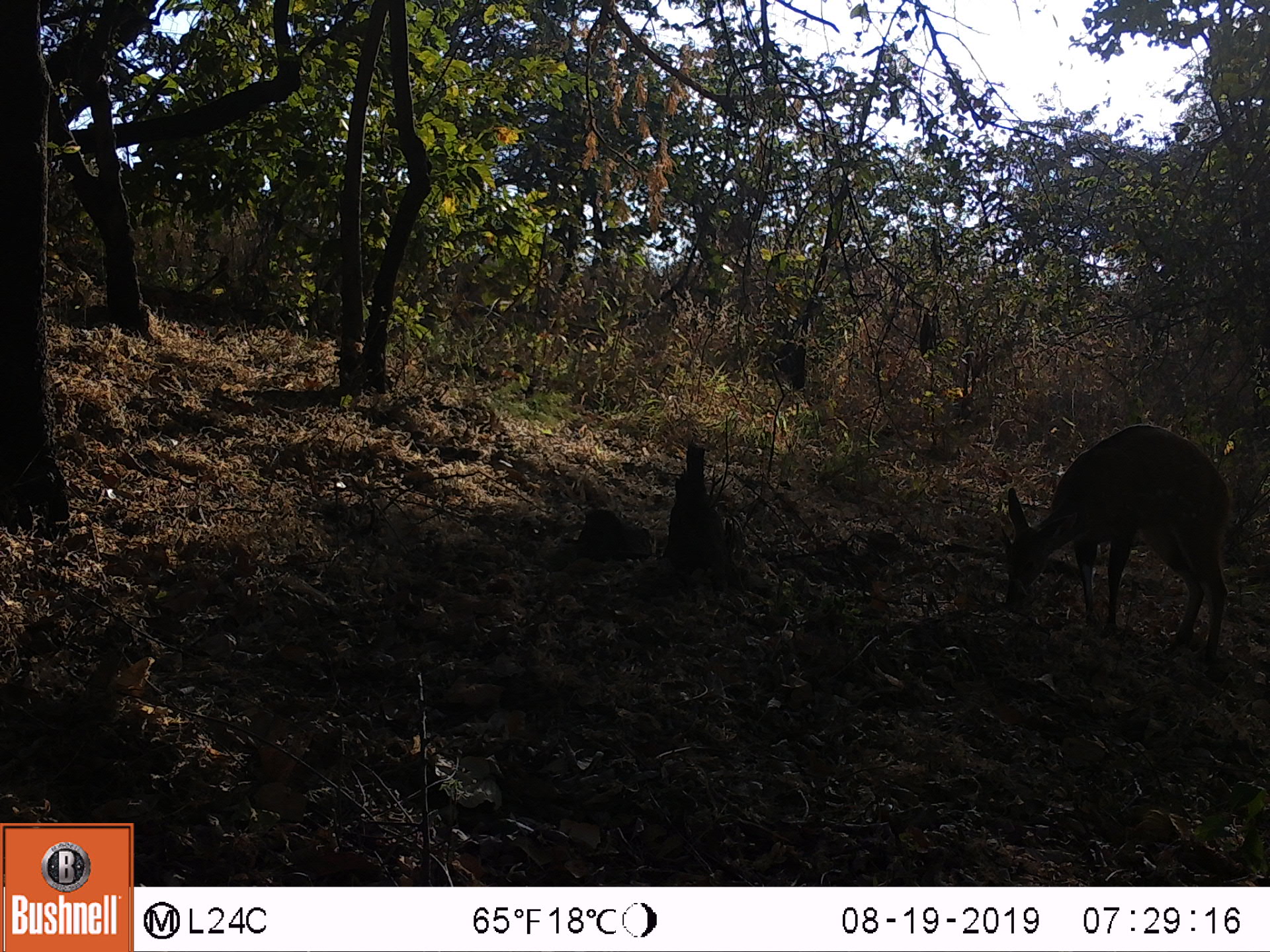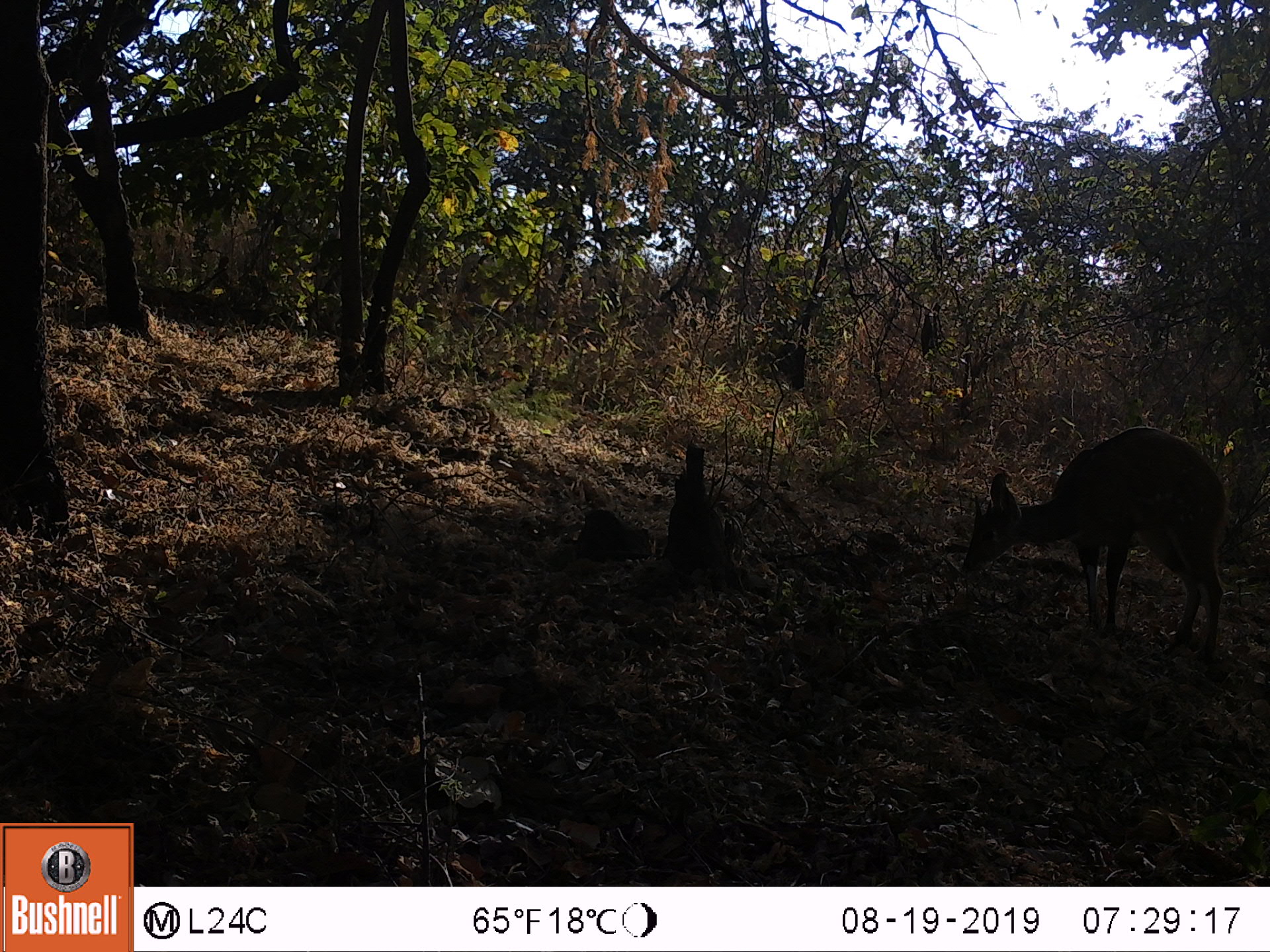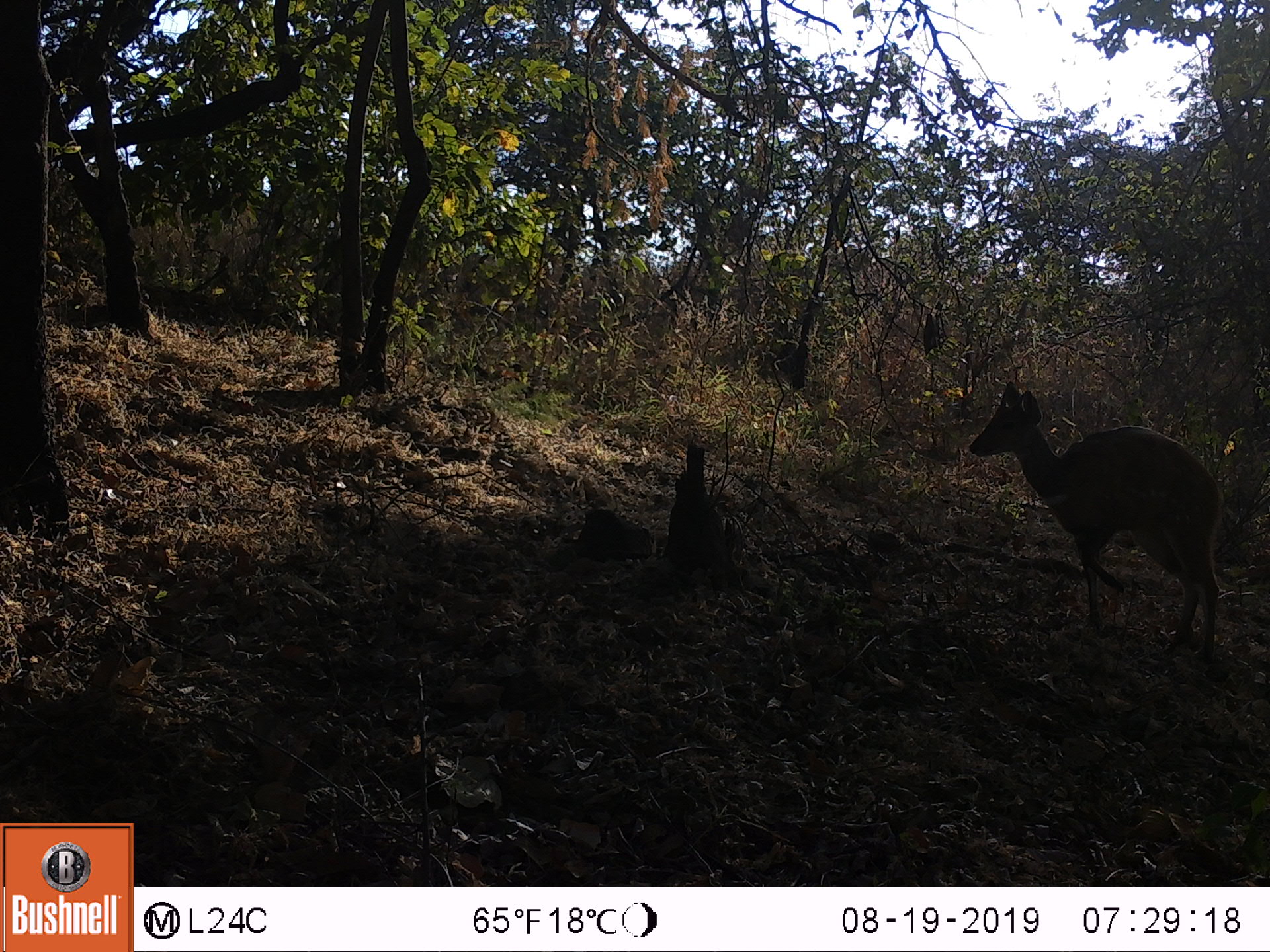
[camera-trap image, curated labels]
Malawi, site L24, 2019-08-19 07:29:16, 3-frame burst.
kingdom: Animalia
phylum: Chordata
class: Mammalia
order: Artiodactyla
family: Bovidae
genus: Tragelaphus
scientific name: Tragelaphus sylvaticus sylvaticus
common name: cape bushbuck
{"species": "cape bushbuck (Tragelaphus sylvaticus sylvaticus)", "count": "1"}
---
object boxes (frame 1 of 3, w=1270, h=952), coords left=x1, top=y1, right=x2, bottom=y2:
cape bushbuck: left=996, top=418, right=1233, bottom=653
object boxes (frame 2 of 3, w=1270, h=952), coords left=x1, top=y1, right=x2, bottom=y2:
cape bushbuck: left=960, top=423, right=1231, bottom=658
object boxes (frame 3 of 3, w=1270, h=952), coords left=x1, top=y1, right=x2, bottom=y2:
cape bushbuck: left=964, top=376, right=1223, bottom=643